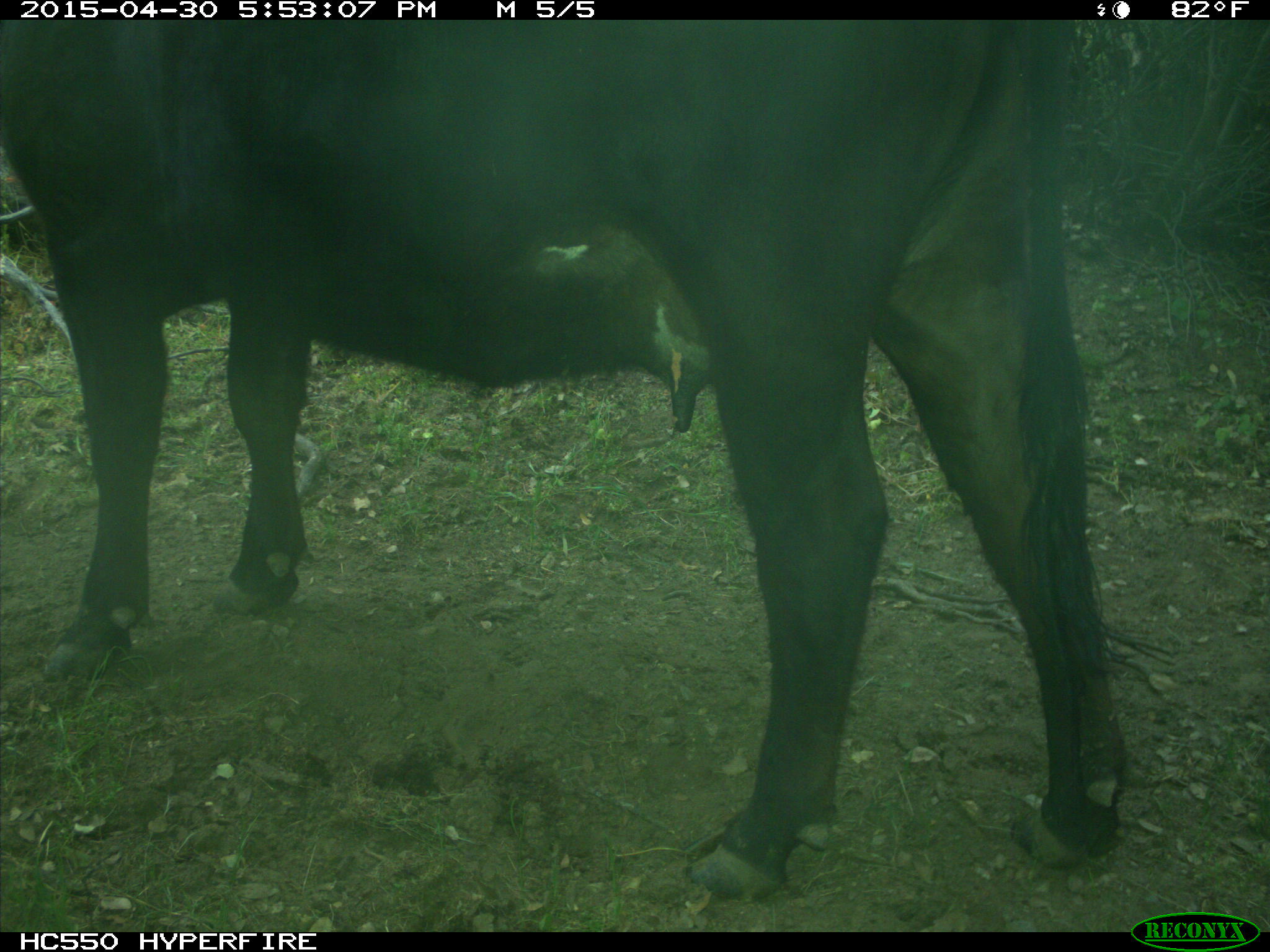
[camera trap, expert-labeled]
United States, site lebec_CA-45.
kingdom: Animalia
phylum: Chordata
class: Mammalia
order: Artiodactyla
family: Bovidae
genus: Bos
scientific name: Bos taurus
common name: domestic cow